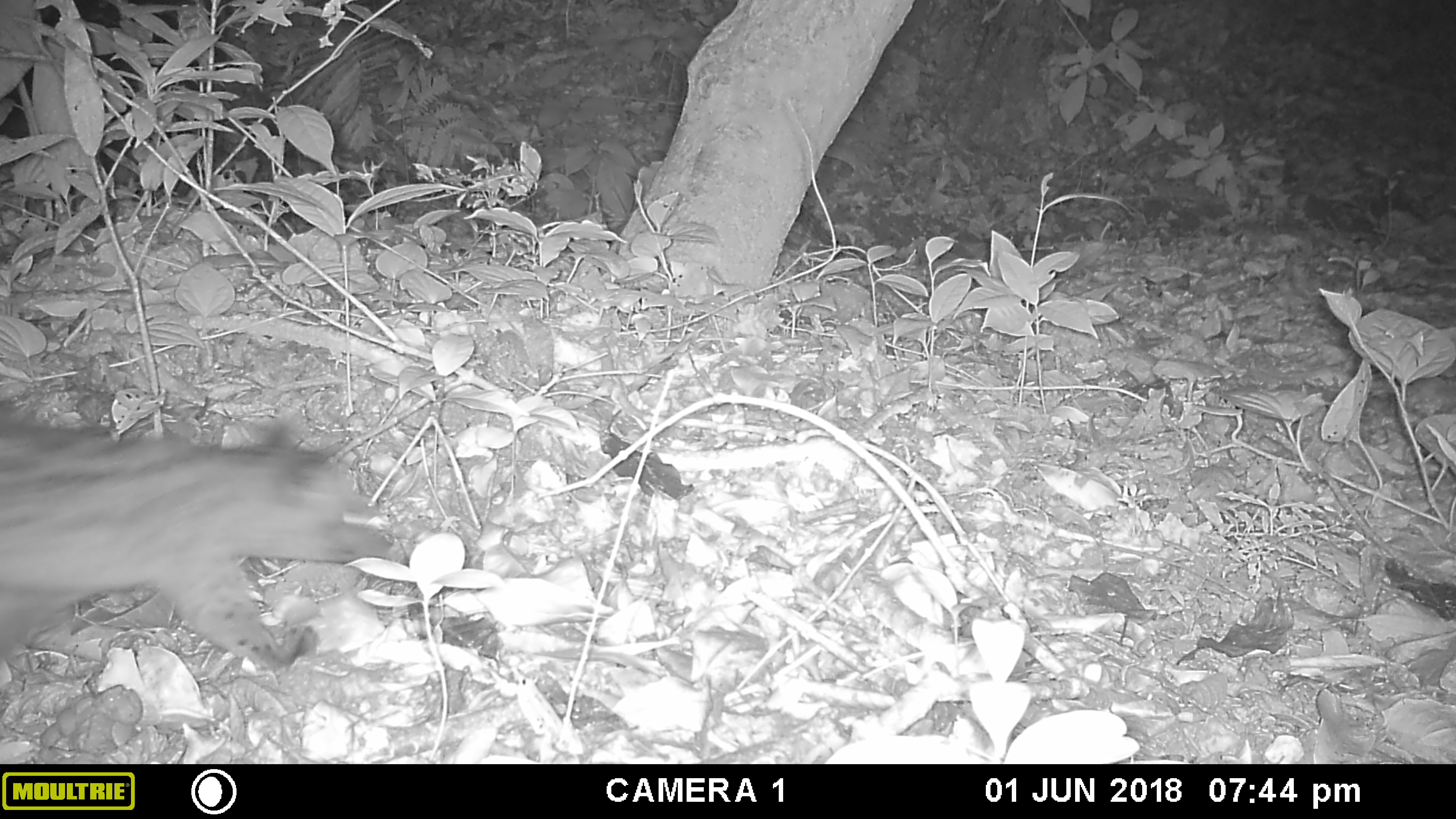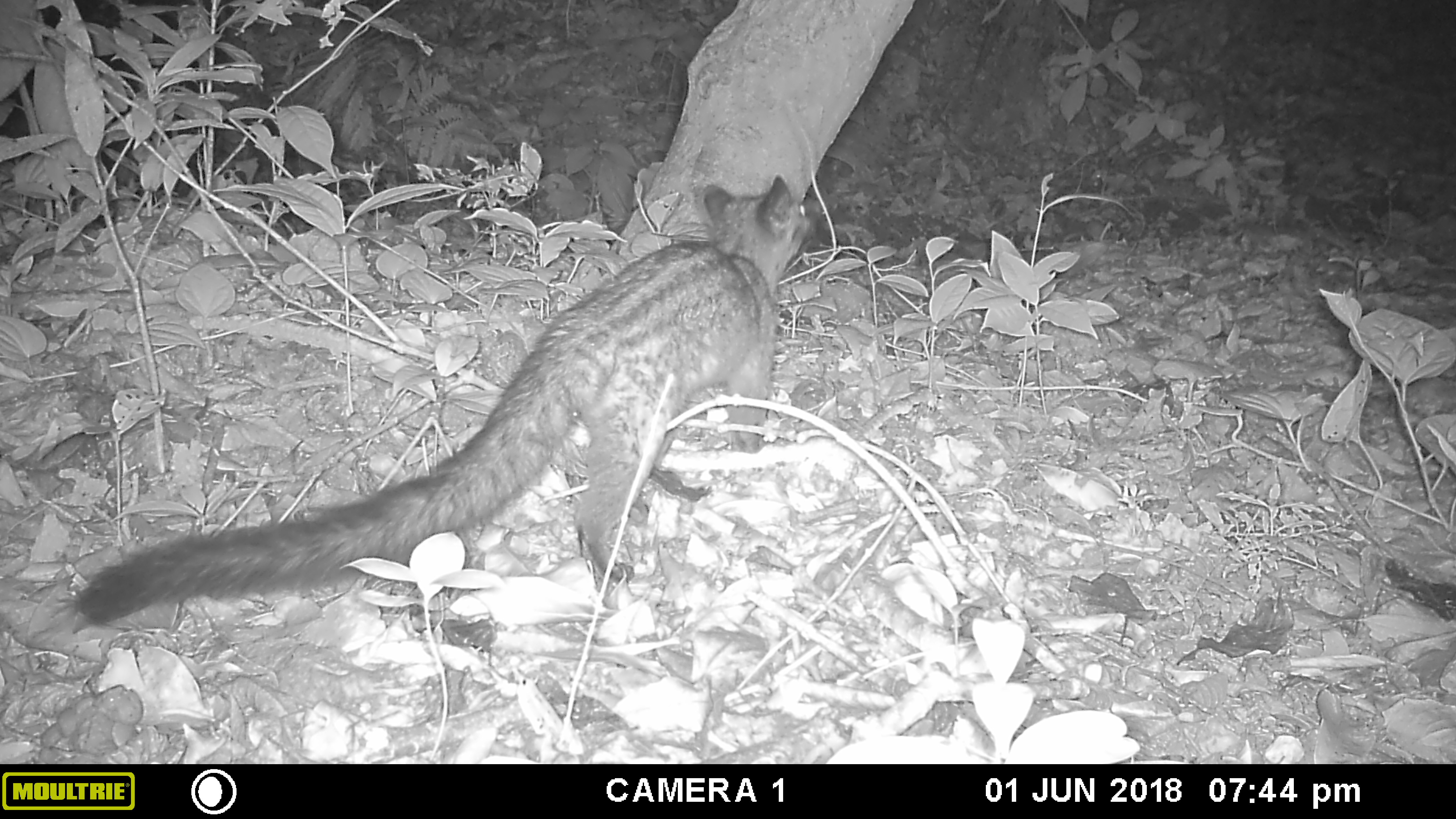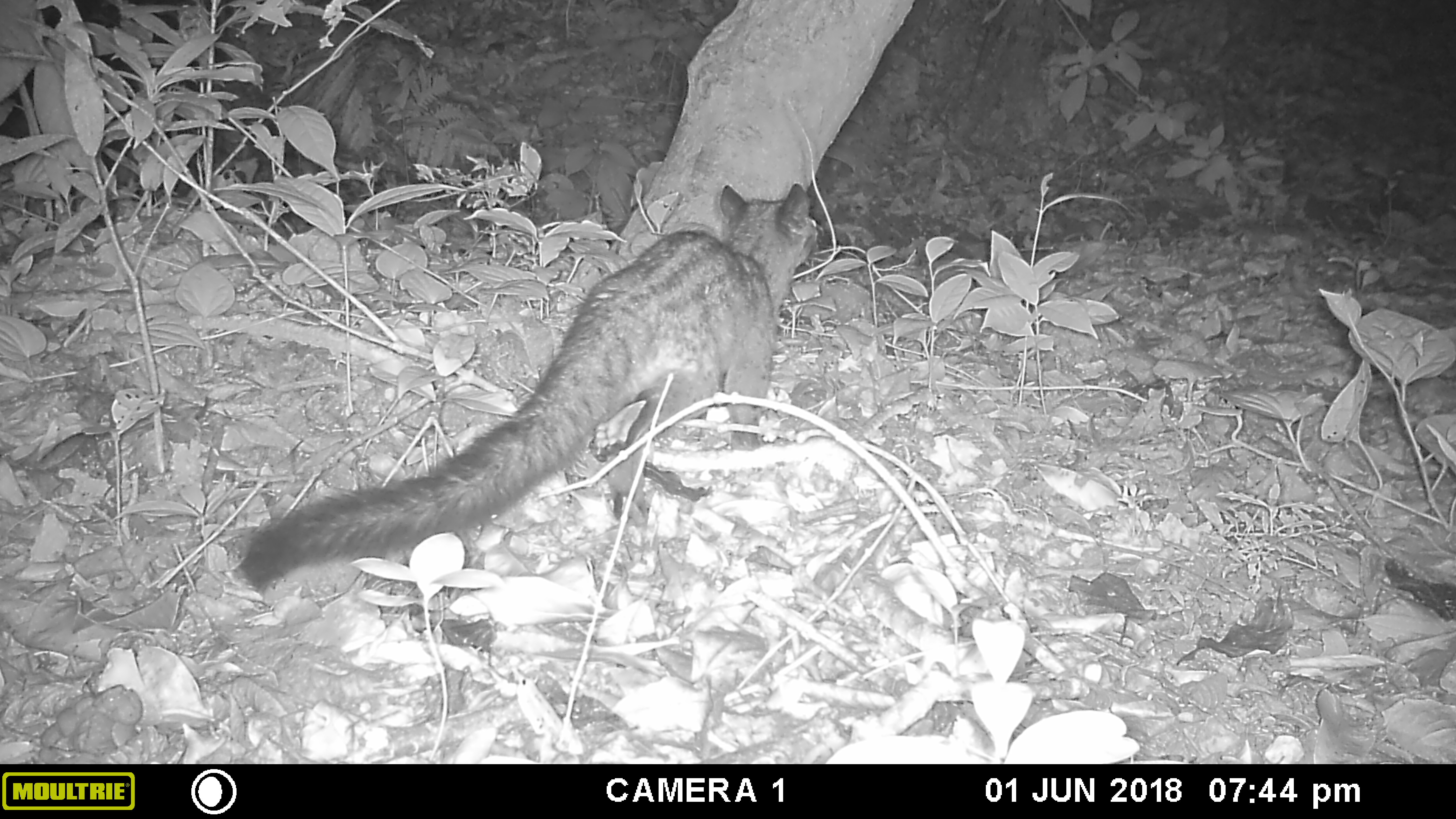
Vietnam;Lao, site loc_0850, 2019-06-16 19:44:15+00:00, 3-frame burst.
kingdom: Animalia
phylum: Chordata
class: Mammalia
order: Carnivora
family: Viverridae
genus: Paradoxurus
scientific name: Paradoxurus hermaphroditus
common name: common palm civet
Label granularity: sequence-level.